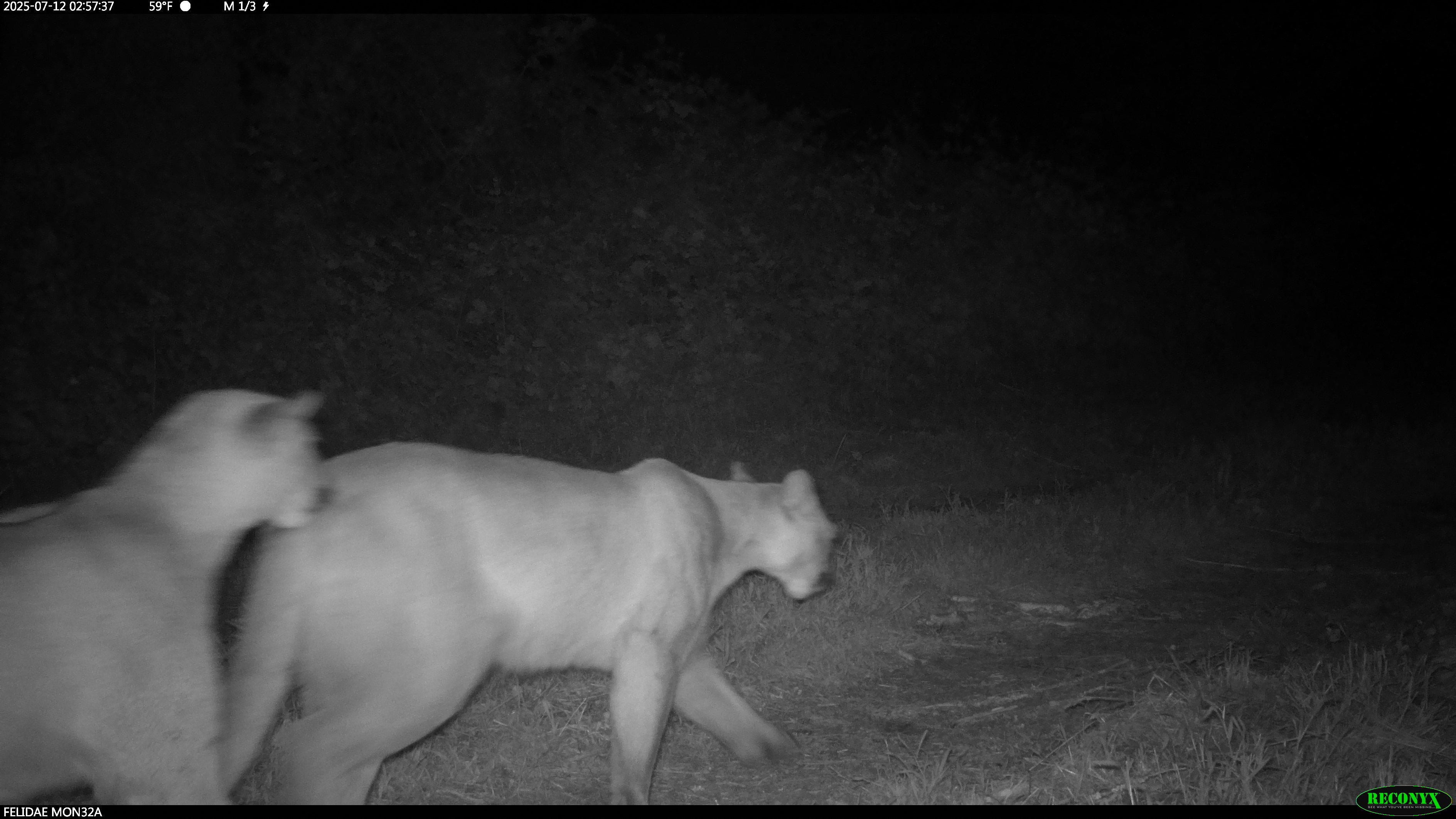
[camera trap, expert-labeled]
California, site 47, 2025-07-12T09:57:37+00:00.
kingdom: Animalia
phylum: Chordata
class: Mammalia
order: Carnivora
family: Felidae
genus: Puma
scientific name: Puma concolor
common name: puma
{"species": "puma (Puma concolor)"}